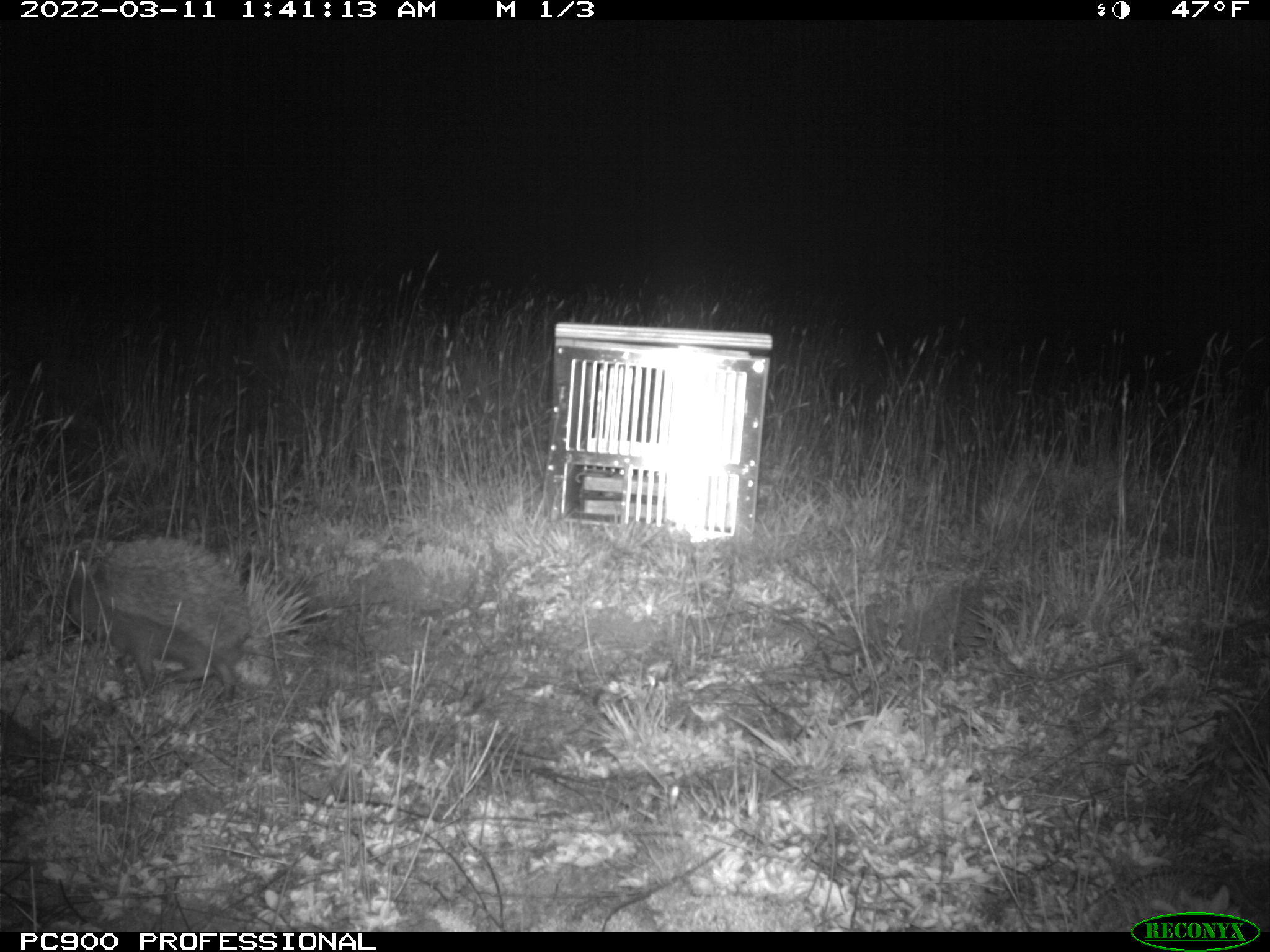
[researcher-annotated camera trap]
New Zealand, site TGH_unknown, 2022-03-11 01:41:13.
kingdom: Animalia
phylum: Chordata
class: Mammalia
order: Eulipotyphla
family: Erinaceidae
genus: Erinaceus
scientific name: Erinaceus europaeus europaeus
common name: european hedgehog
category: hedgehog